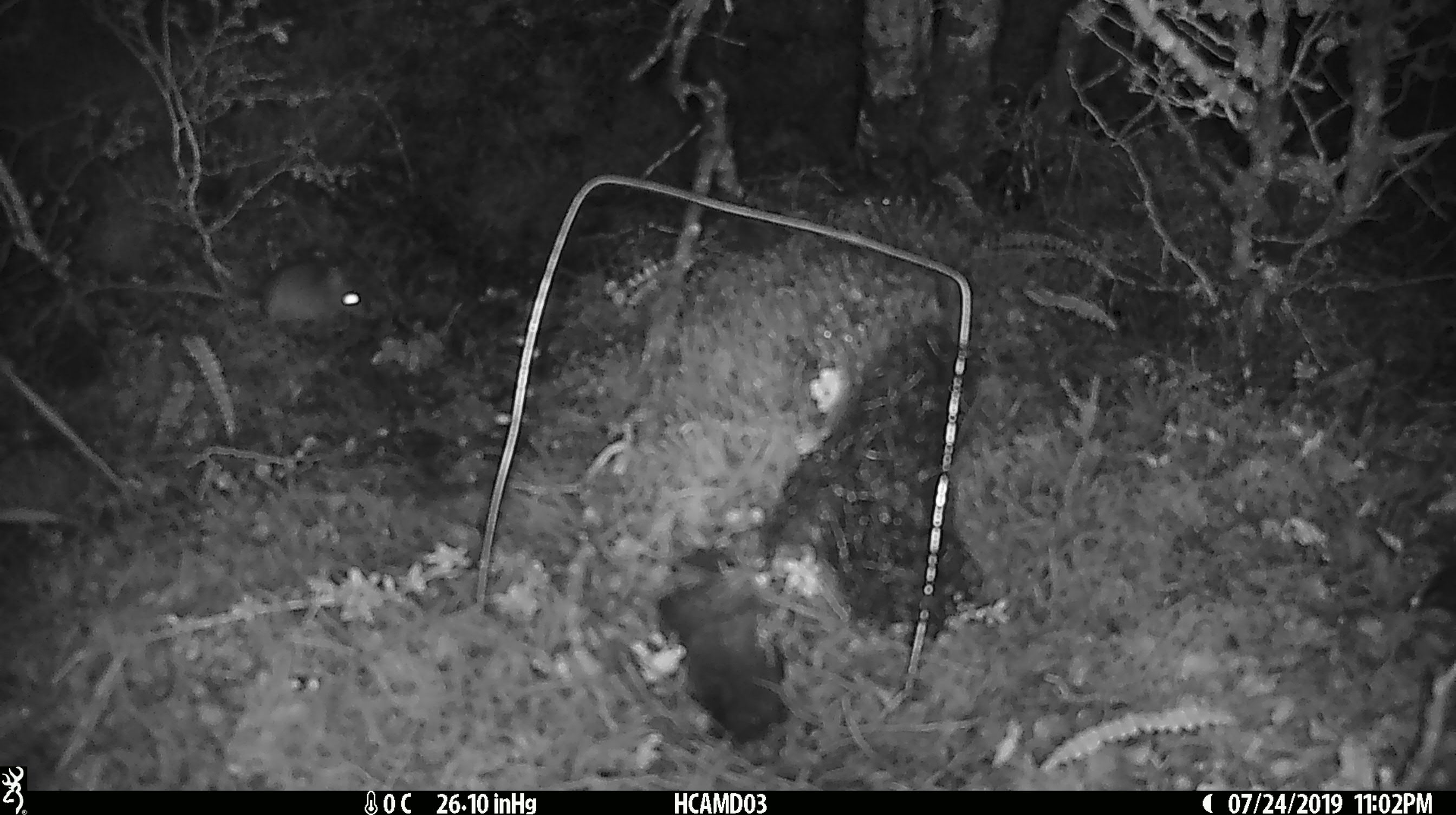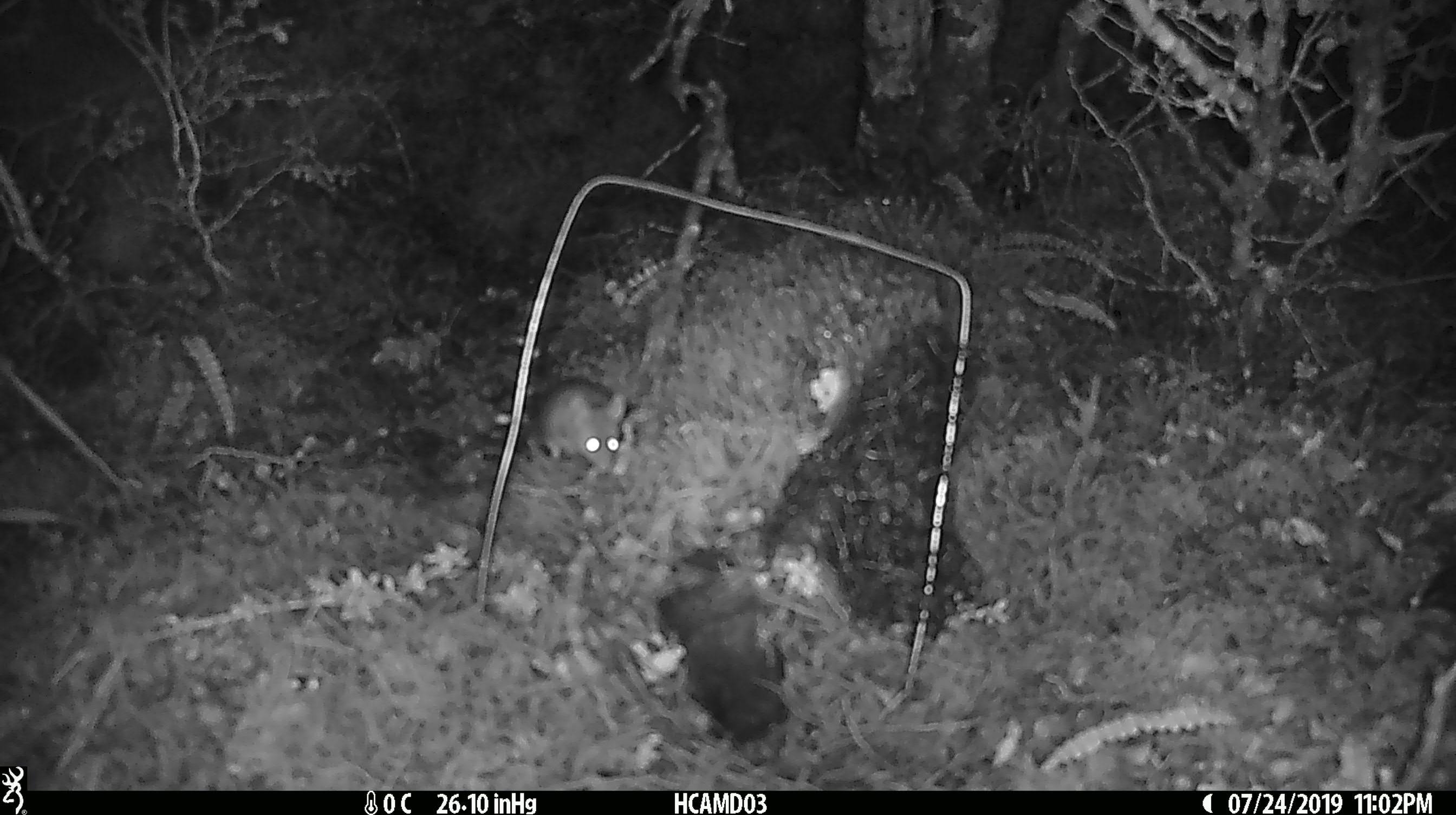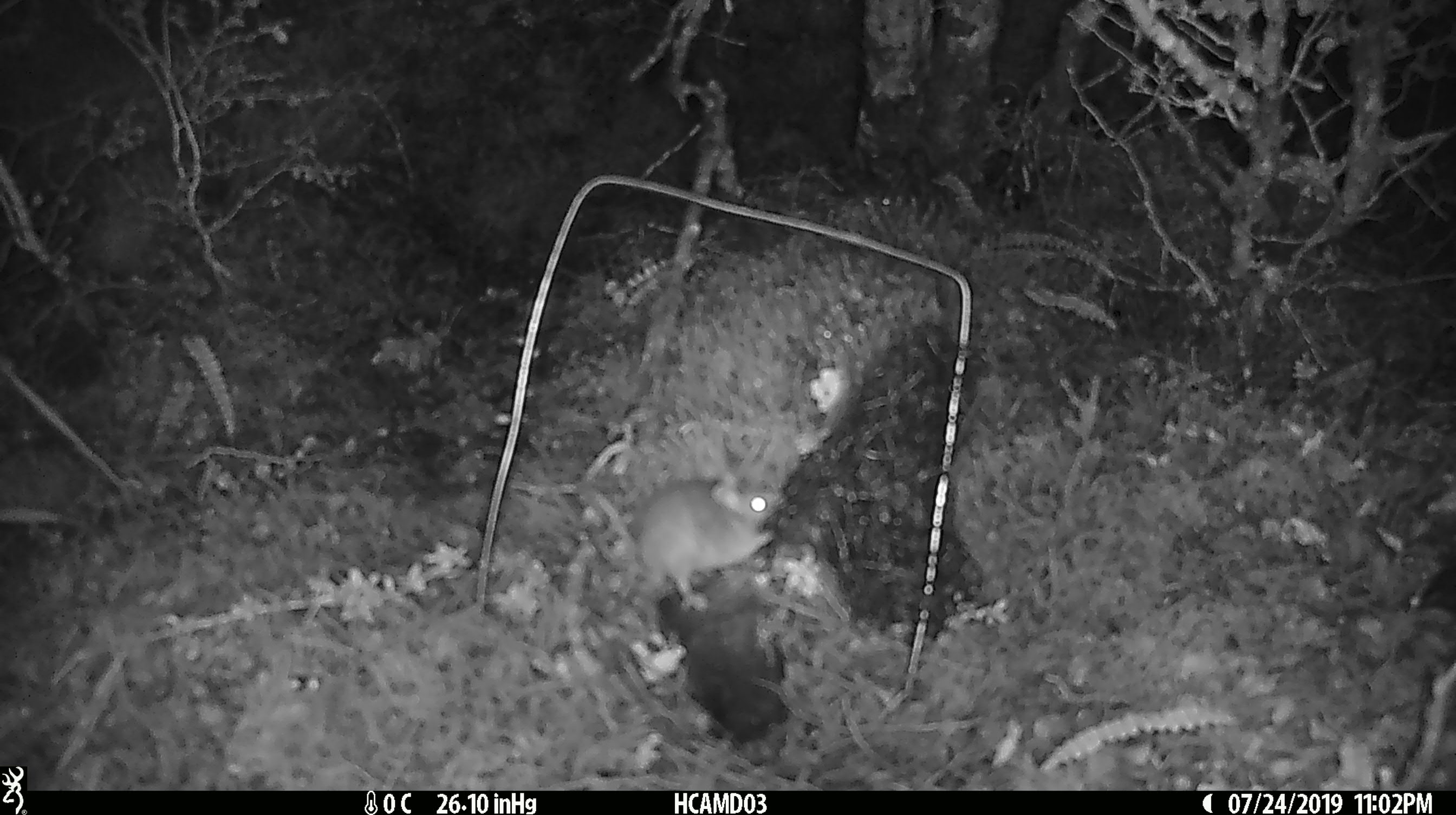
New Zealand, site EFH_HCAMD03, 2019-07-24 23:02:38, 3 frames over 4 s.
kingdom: Animalia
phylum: Chordata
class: Mammalia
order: Rodentia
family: Muridae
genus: Mus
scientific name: Mus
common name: mouse